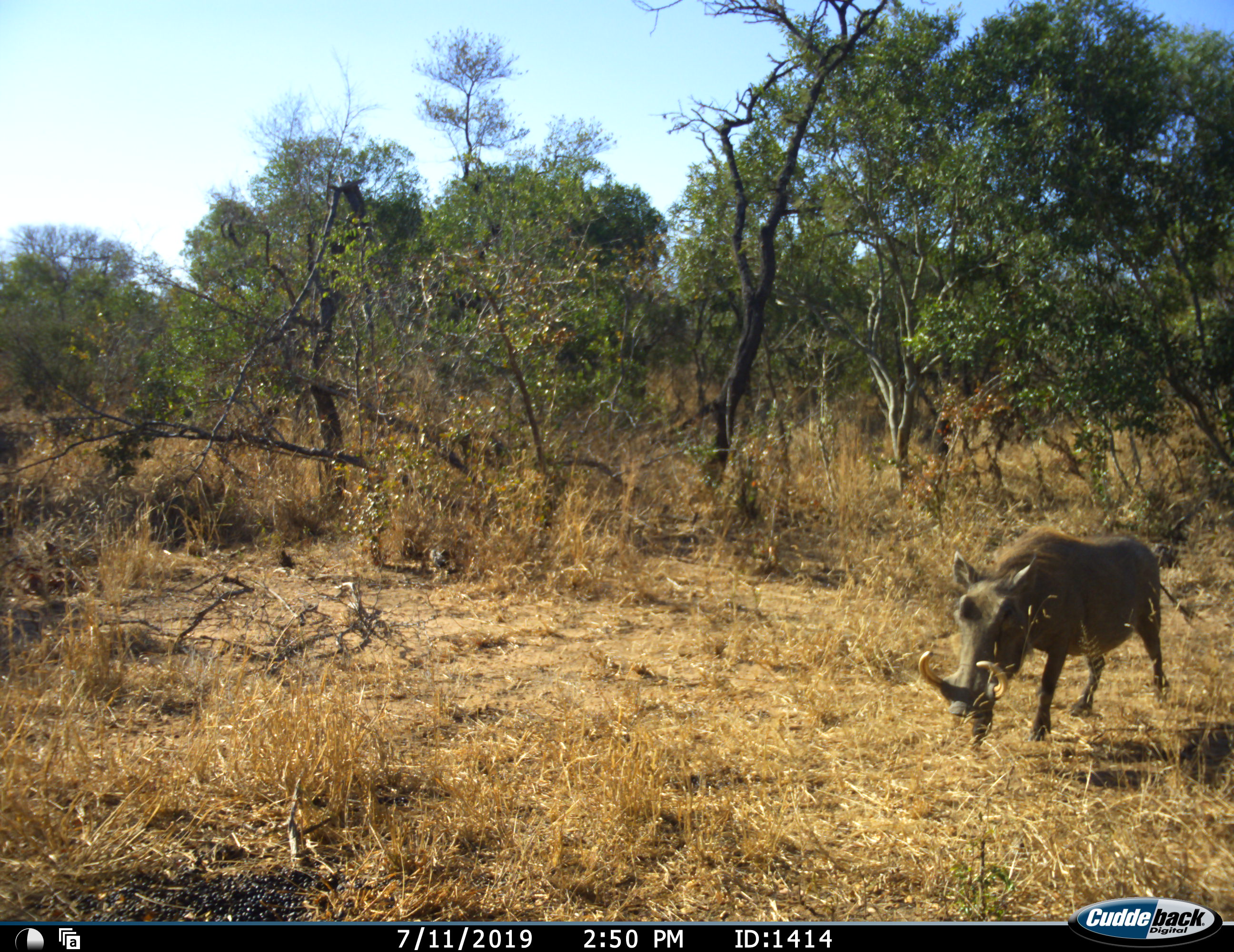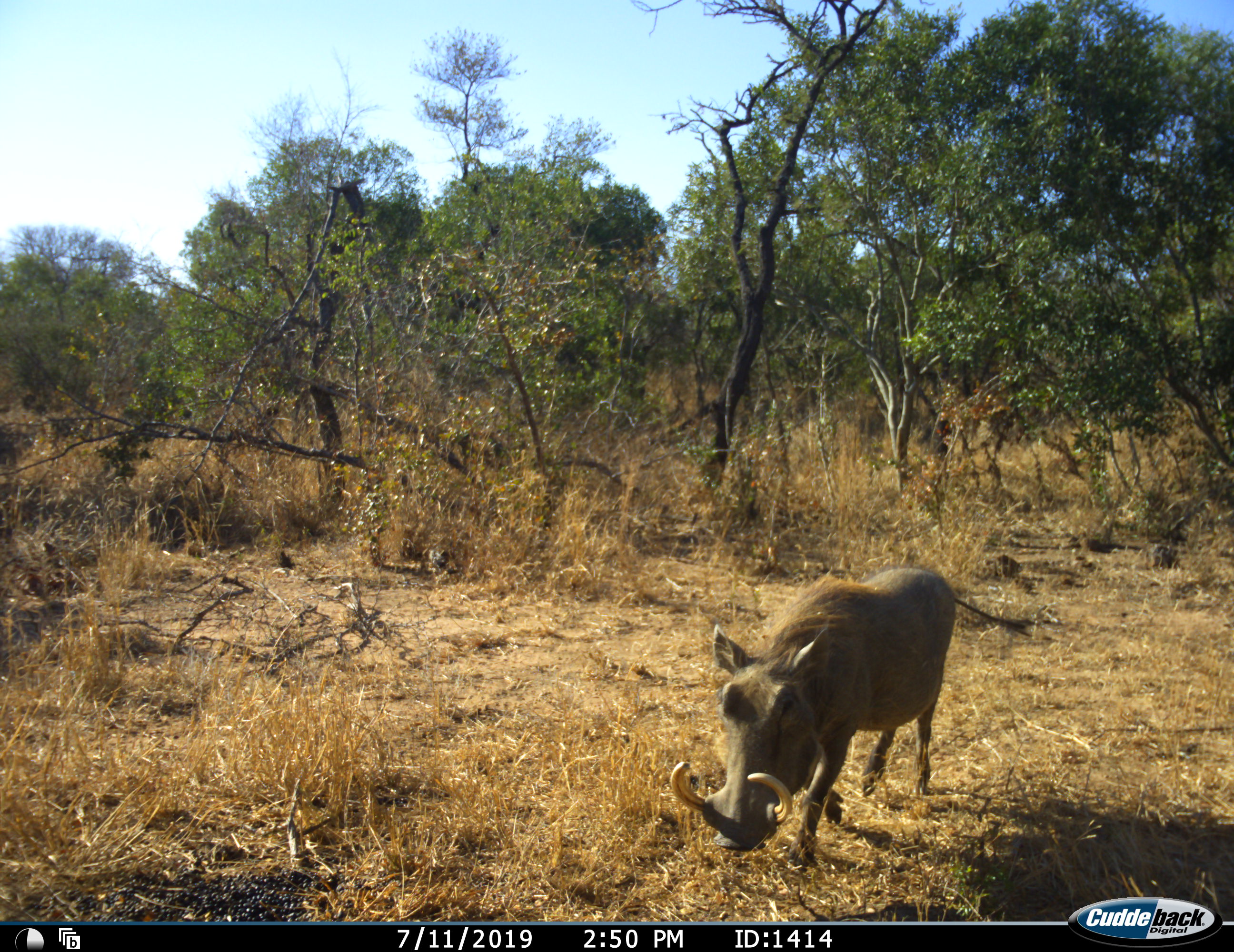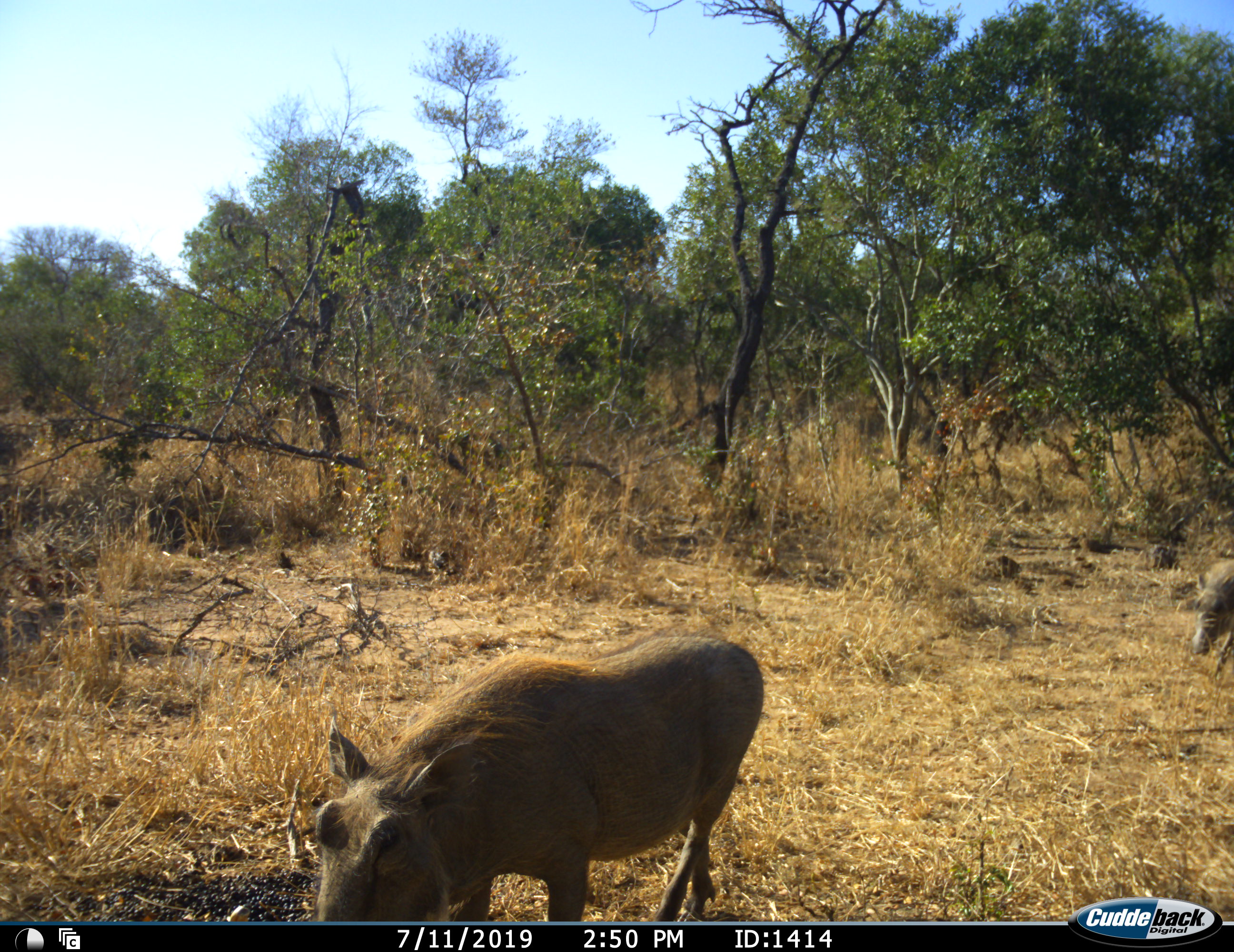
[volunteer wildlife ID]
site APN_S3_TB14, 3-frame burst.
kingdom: Animalia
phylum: Chordata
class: Mammalia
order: Artiodactyla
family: Suidae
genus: Phacochoerus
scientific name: Phacochoerus africanus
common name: warthog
Warthog (Phacochoerus africanus), count 2. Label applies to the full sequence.